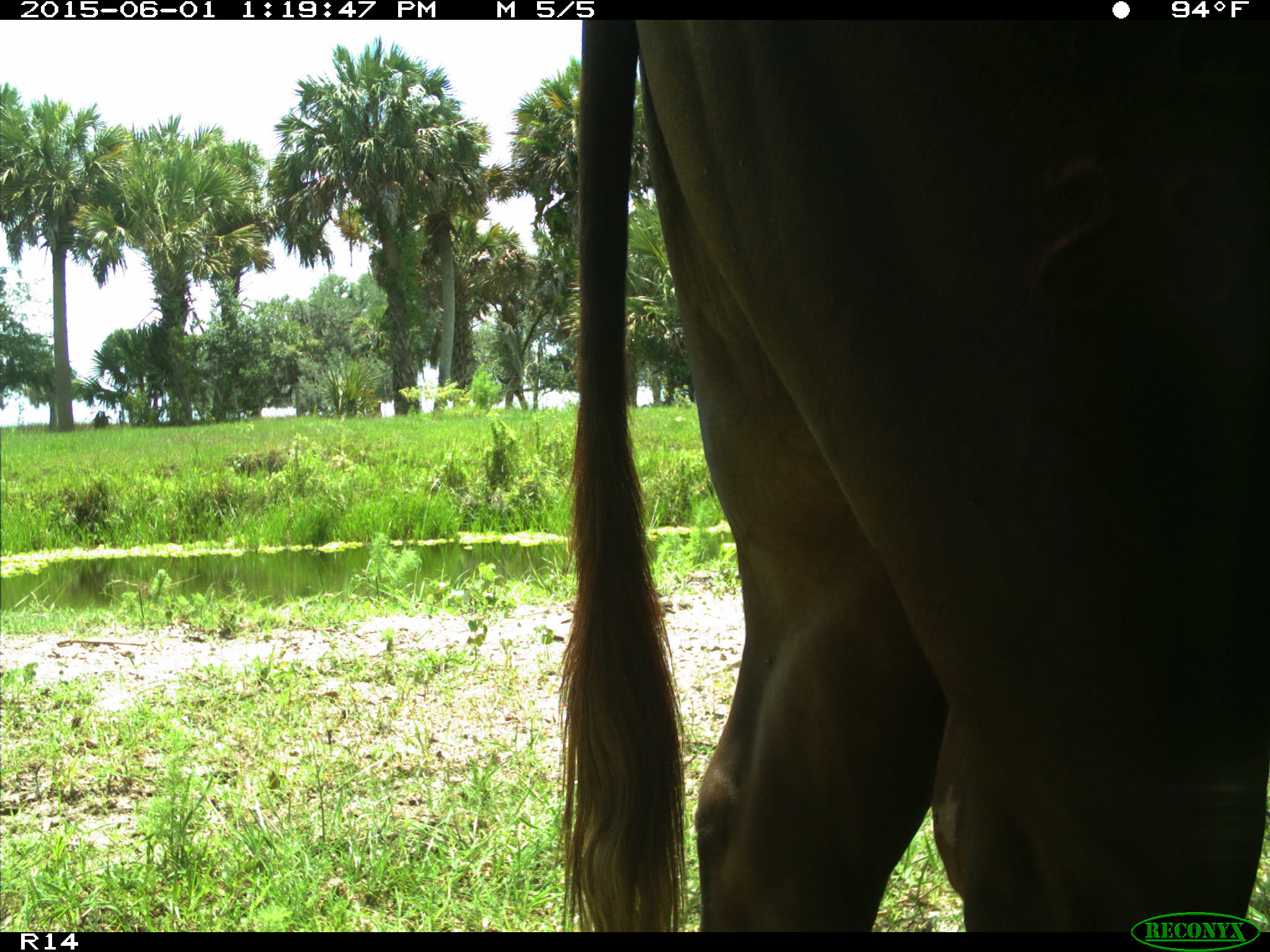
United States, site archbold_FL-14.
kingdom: Animalia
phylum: Chordata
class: Mammalia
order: Artiodactyla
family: Bovidae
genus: Bos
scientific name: Bos taurus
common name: domestic cow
Bos taurus (domestic cow).